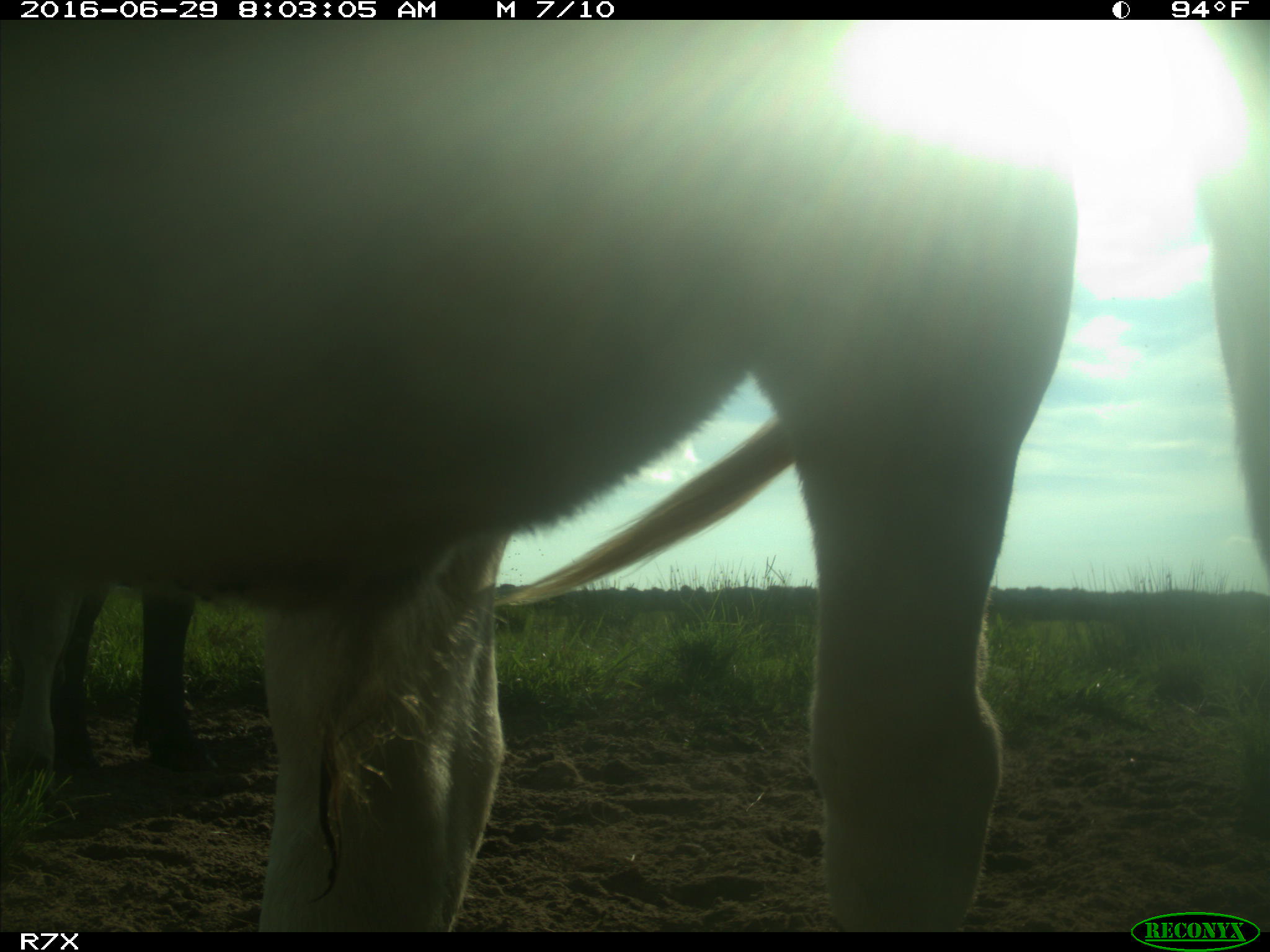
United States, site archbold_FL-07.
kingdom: Animalia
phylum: Chordata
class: Mammalia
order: Artiodactyla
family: Bovidae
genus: Bos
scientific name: Bos taurus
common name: domestic cow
Bos taurus (domestic cow).